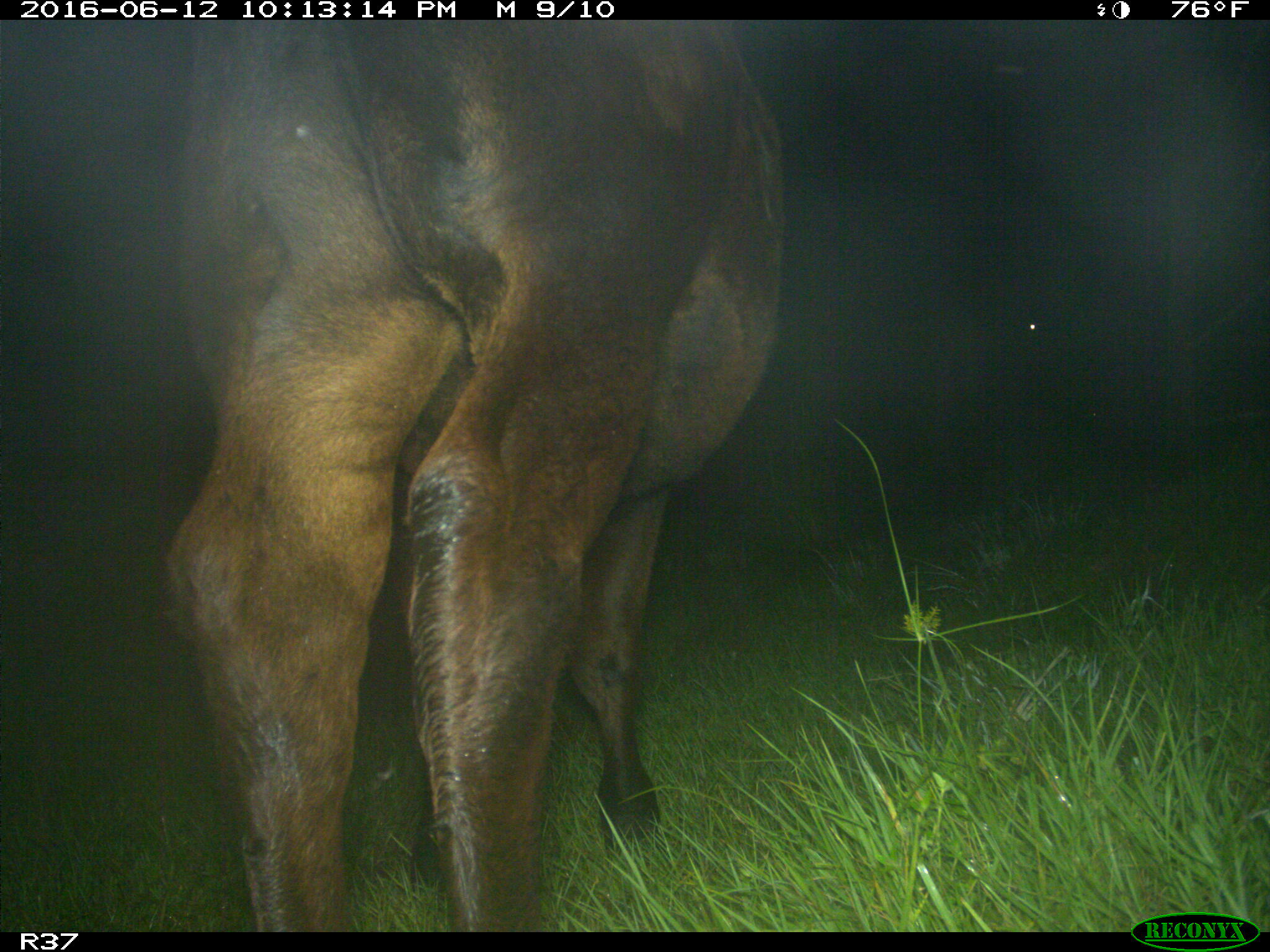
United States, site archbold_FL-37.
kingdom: Animalia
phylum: Chordata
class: Mammalia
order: Artiodactyla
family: Bovidae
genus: Bos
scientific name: Bos taurus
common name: domestic cow